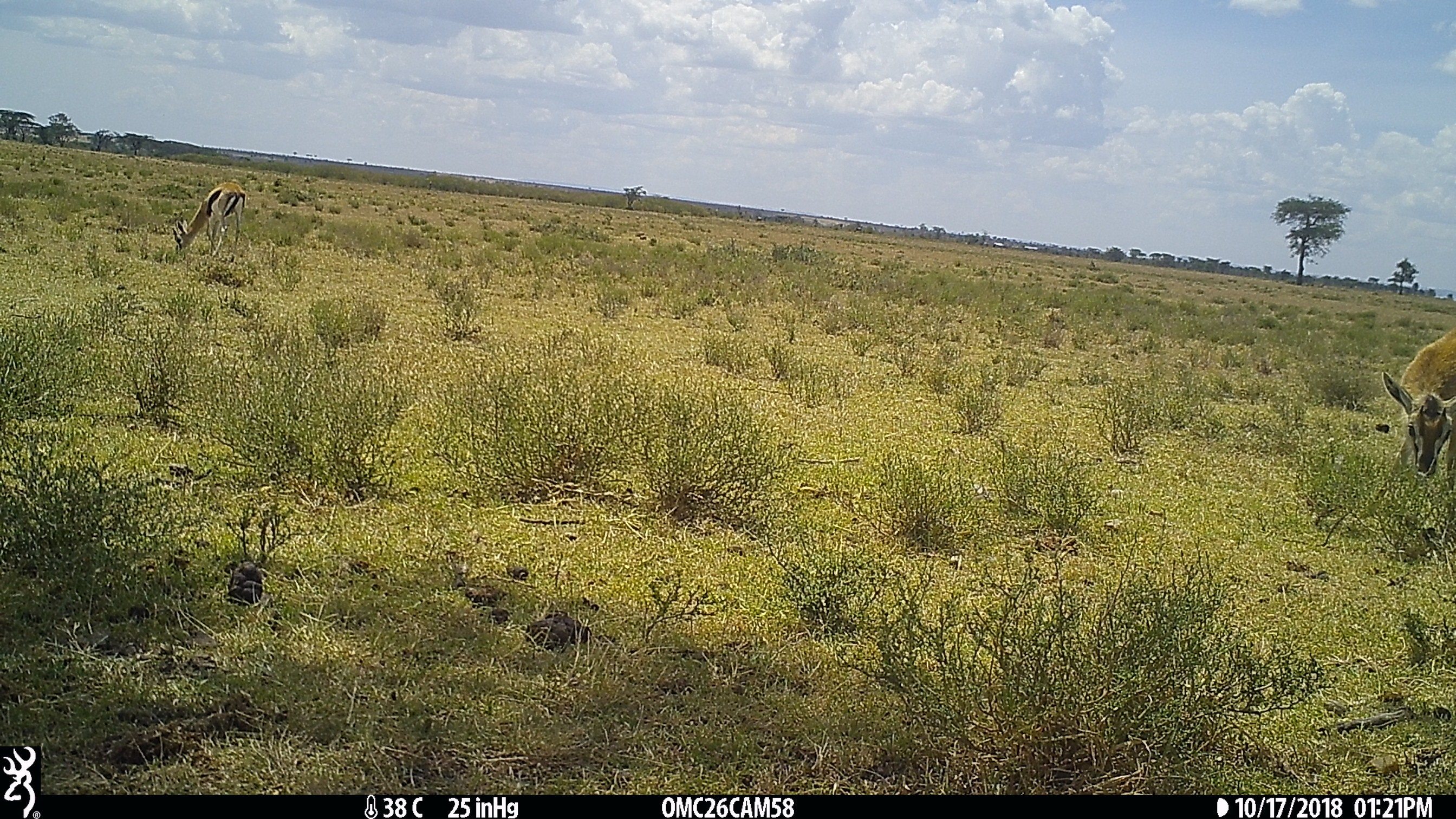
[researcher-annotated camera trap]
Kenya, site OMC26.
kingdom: Animalia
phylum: Chordata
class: Mammalia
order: Artiodactyla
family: Bovidae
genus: Eudorcas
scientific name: Eudorcas thomsonii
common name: thomon's gazelle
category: gazelle thomsons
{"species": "gazelle thomsons (thomon's gazelle) (Eudorcas thomsonii)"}